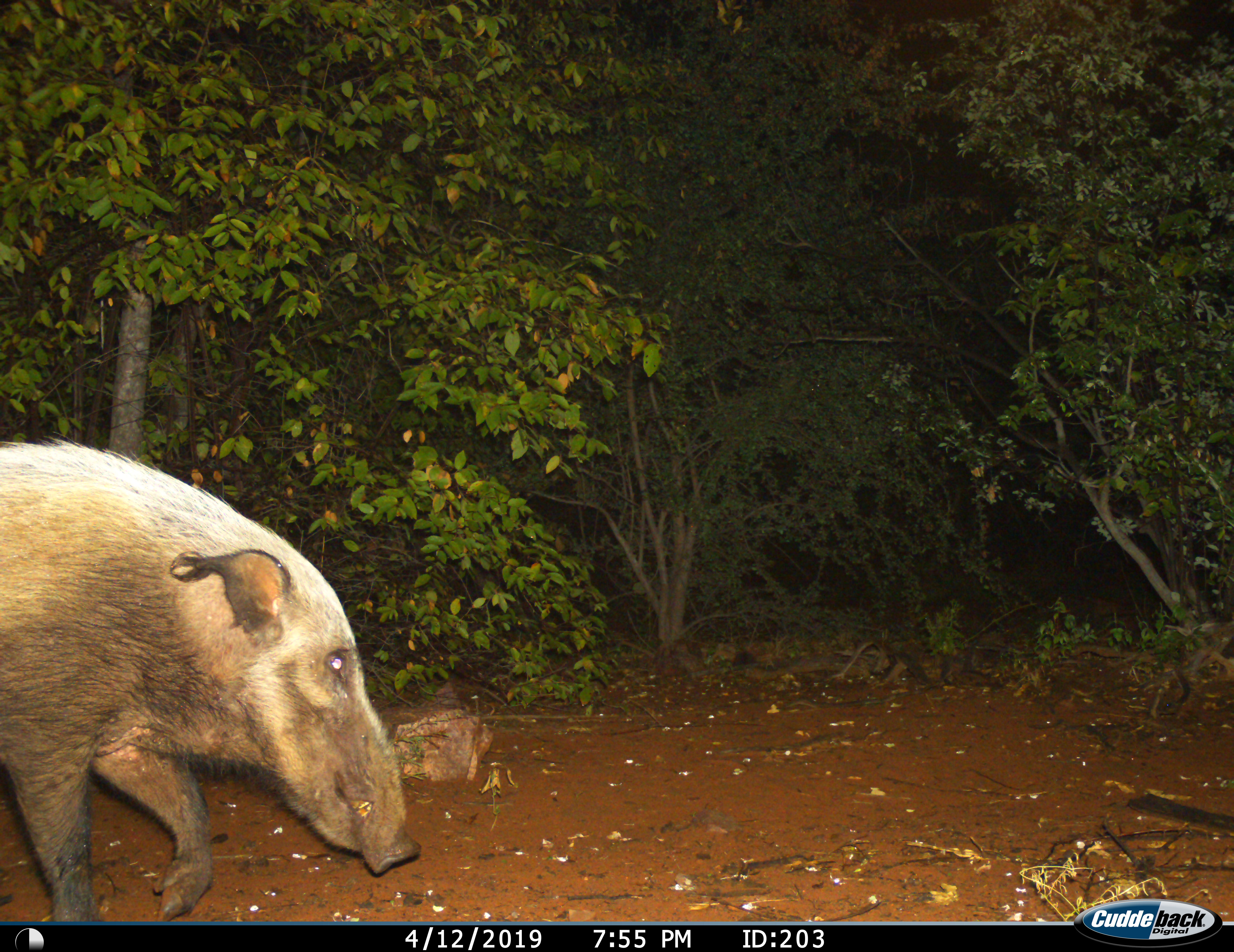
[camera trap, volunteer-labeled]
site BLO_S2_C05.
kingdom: Animalia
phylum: Chordata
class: Mammalia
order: Artiodactyla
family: Suidae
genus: Potamochoerus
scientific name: Potamochoerus larvatus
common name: bushpig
Bushpig (Potamochoerus larvatus), count 1. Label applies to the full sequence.